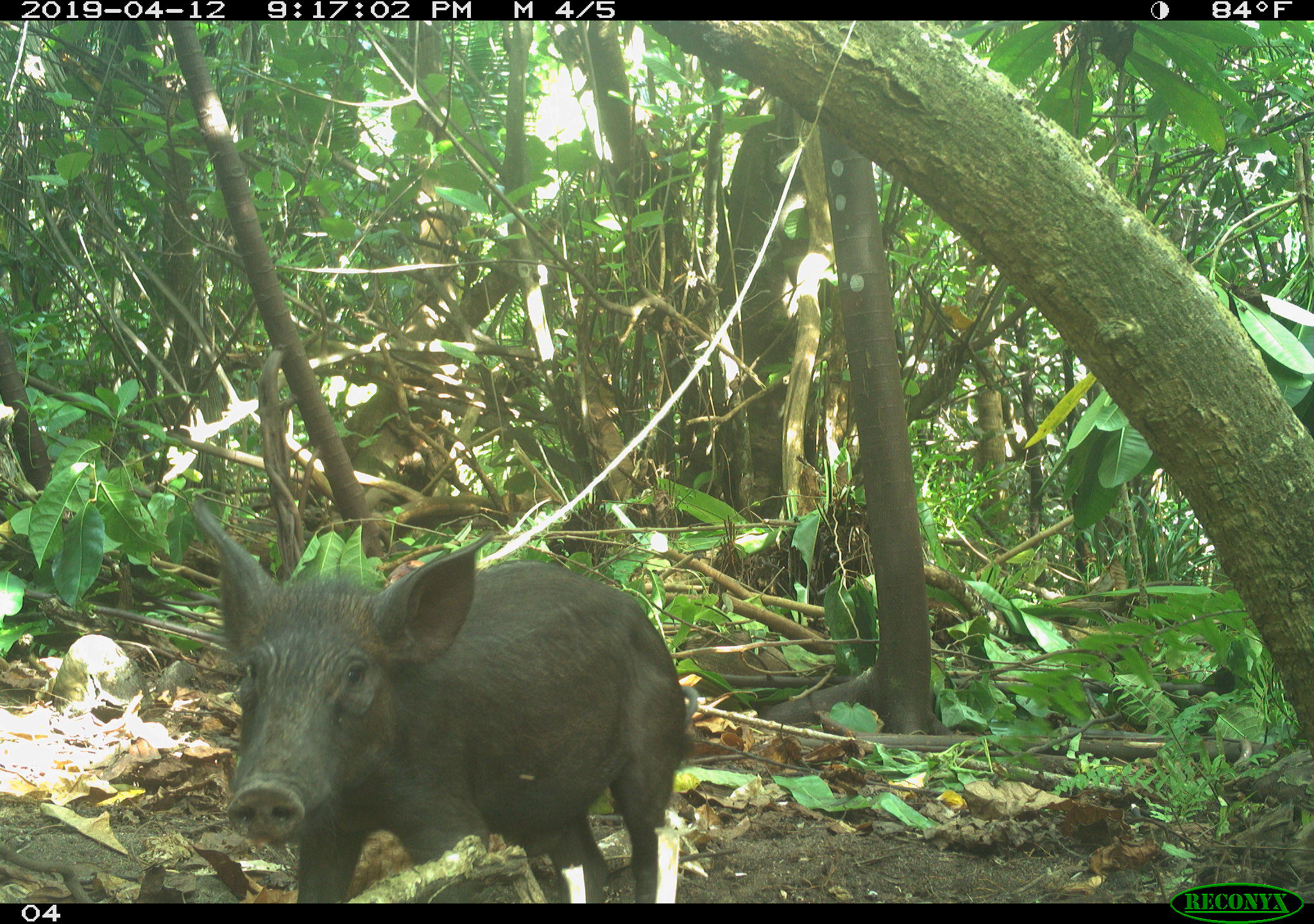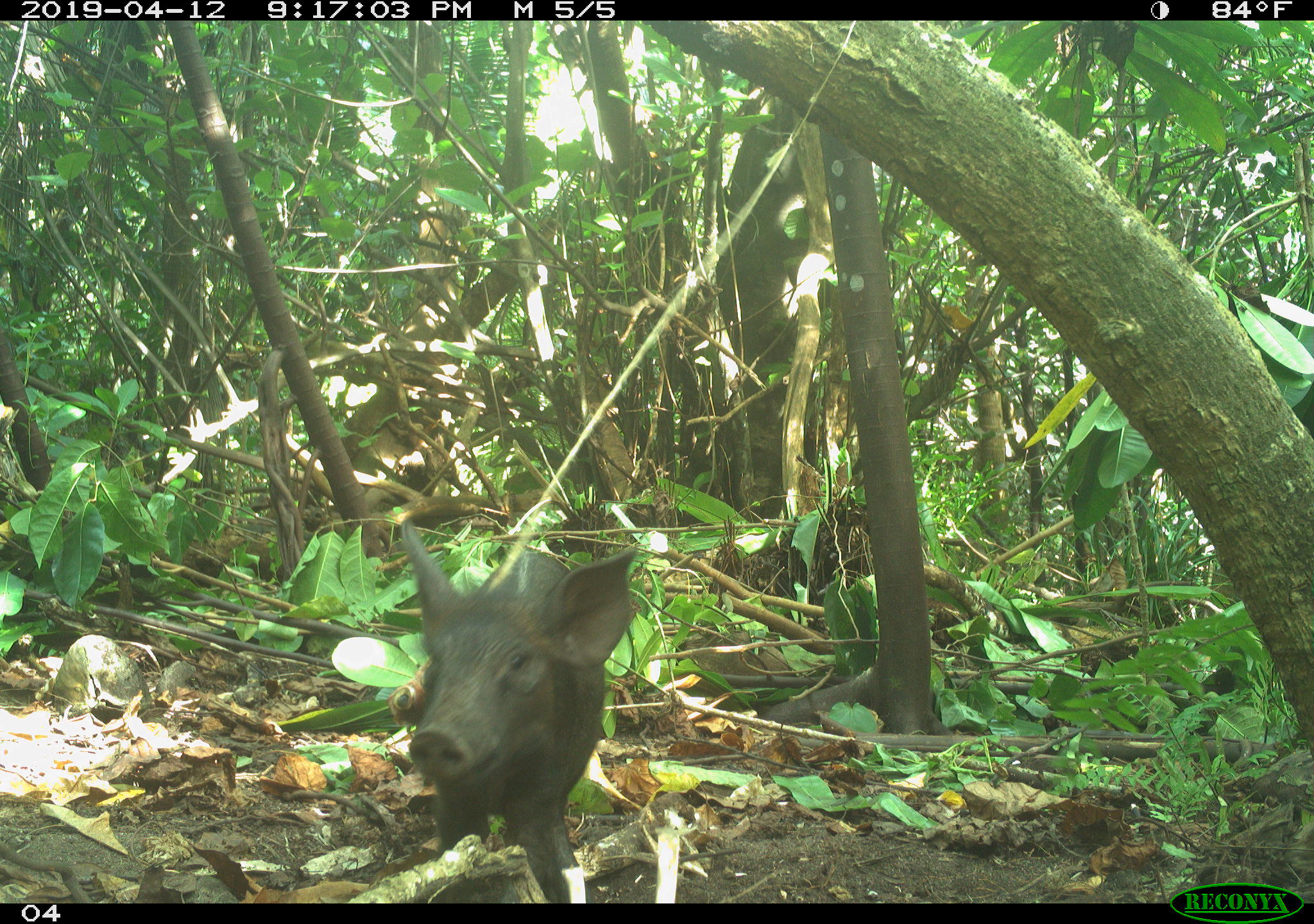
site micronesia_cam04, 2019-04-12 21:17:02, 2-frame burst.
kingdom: Animalia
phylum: Chordata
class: Mammalia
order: Artiodactyla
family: Suidae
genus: Sus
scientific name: Sus scrofa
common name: pig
Pig (Sus scrofa).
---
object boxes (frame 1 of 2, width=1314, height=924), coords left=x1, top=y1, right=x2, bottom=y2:
pig: left=187, top=502, right=695, bottom=902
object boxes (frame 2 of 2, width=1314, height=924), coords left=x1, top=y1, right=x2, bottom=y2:
pig: left=389, top=520, right=639, bottom=905